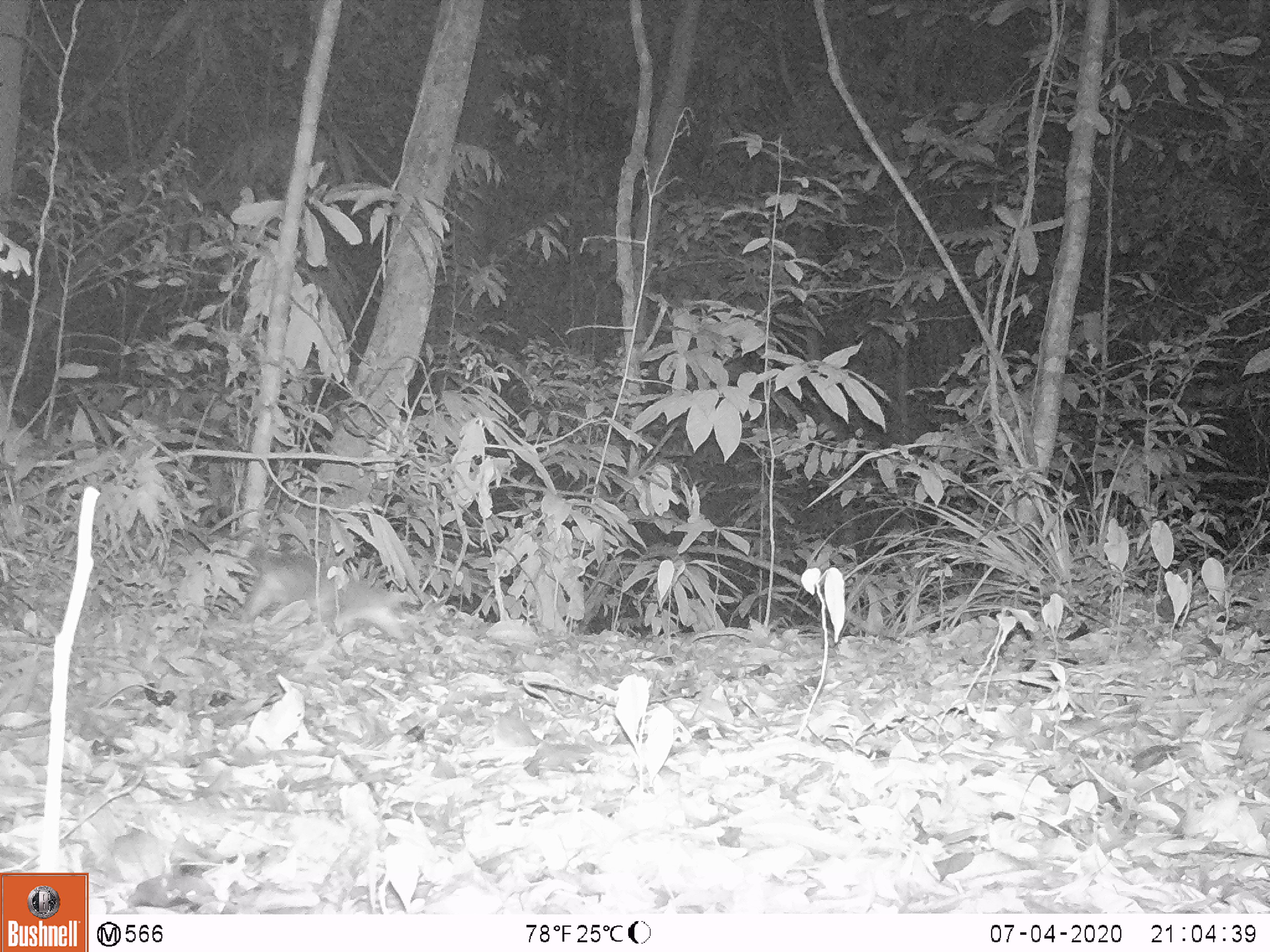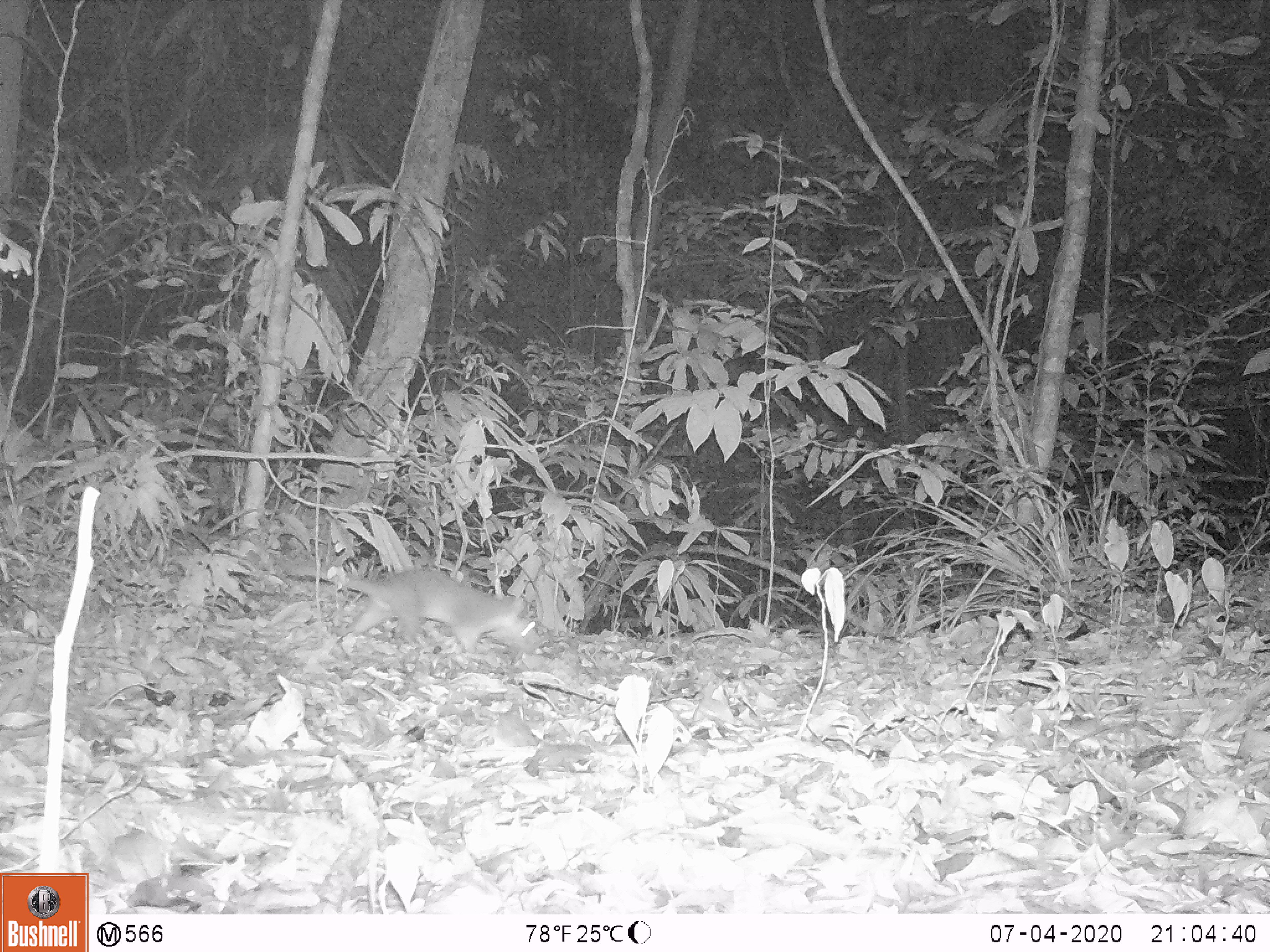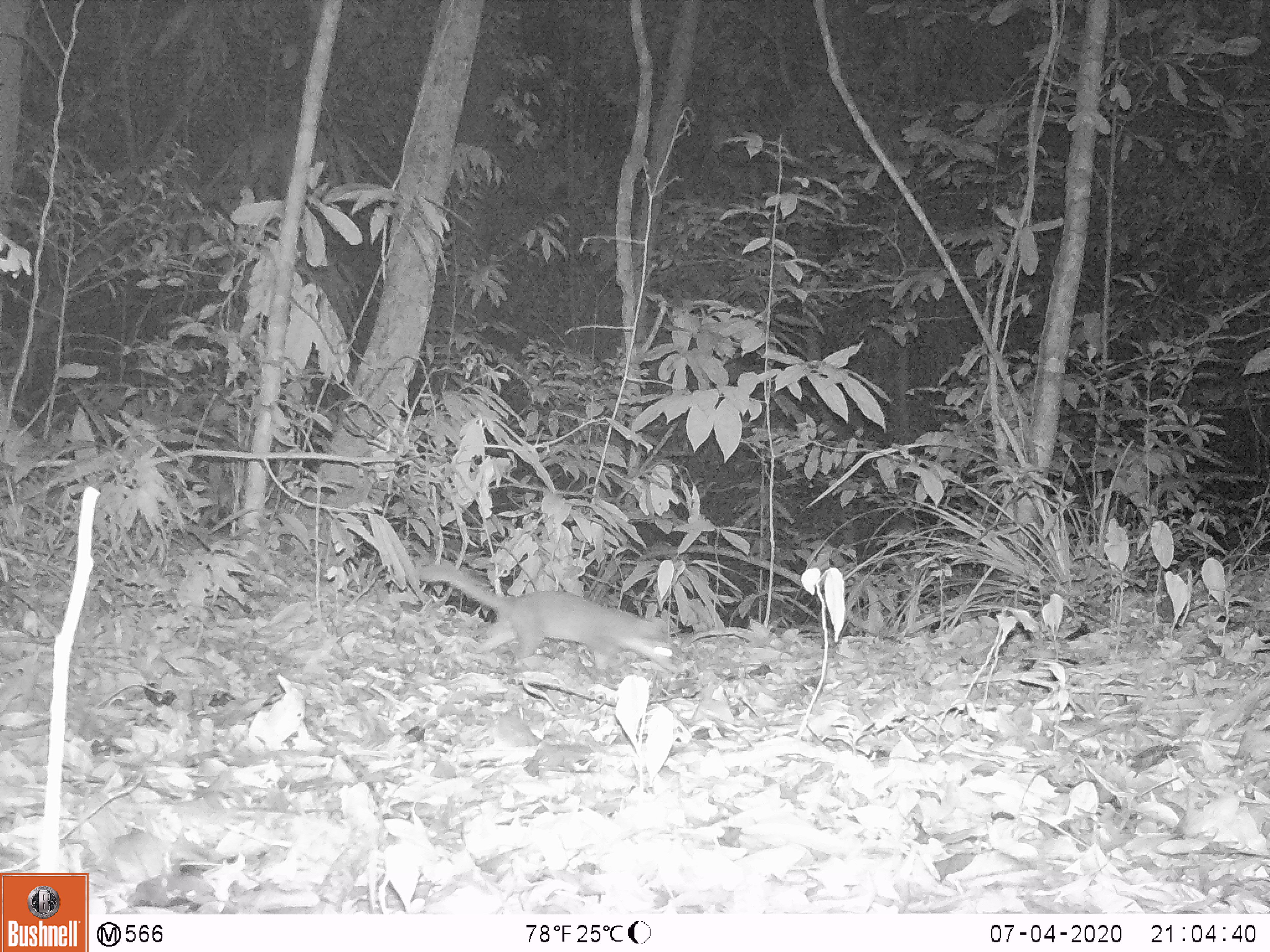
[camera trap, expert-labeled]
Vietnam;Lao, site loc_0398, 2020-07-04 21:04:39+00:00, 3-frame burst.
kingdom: Animalia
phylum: Chordata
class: Mammalia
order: Carnivora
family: Mustelidae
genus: Melogale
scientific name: Melogale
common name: ferret badger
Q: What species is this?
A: Ferret badger (Melogale).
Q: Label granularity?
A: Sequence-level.